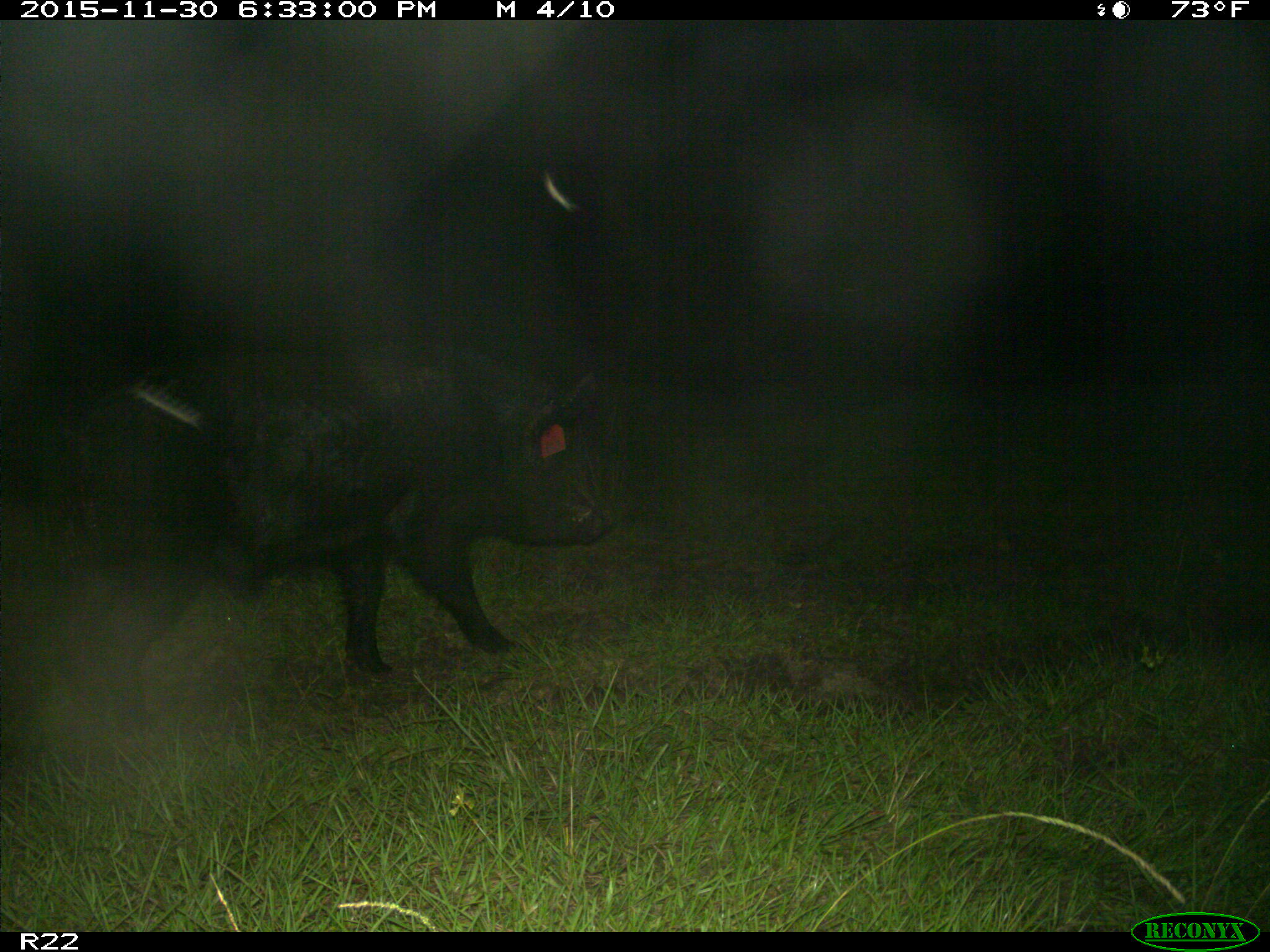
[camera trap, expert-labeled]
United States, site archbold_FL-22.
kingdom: Animalia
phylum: Chordata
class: Mammalia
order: Artiodactyla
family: Suidae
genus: Sus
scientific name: Sus scrofa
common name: wild boar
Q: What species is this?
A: Sus scrofa (wild boar).